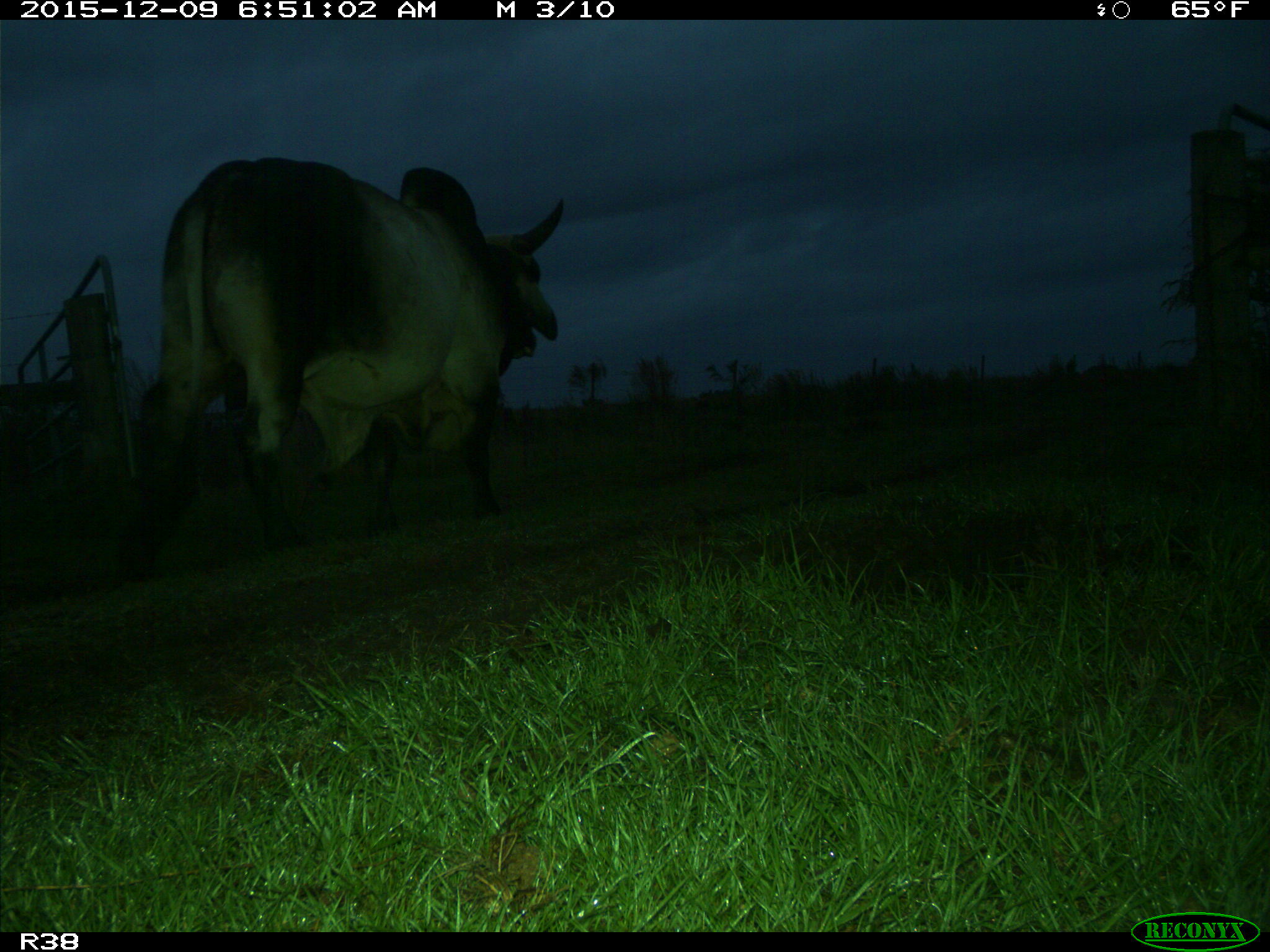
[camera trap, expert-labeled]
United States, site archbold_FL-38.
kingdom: Animalia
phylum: Chordata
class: Mammalia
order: Artiodactyla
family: Bovidae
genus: Bos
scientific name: Bos taurus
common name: domestic cow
Bos taurus (domestic cow).